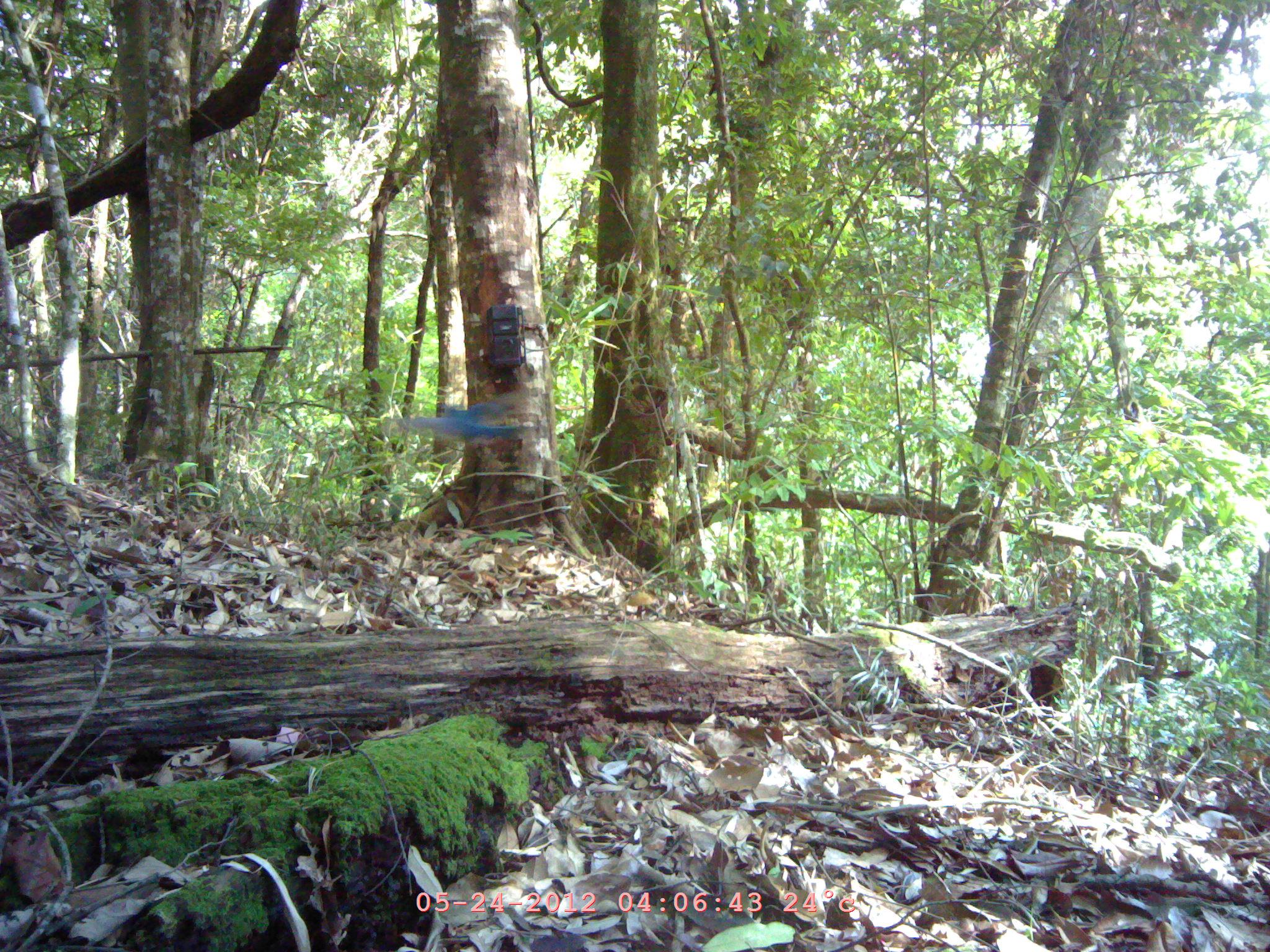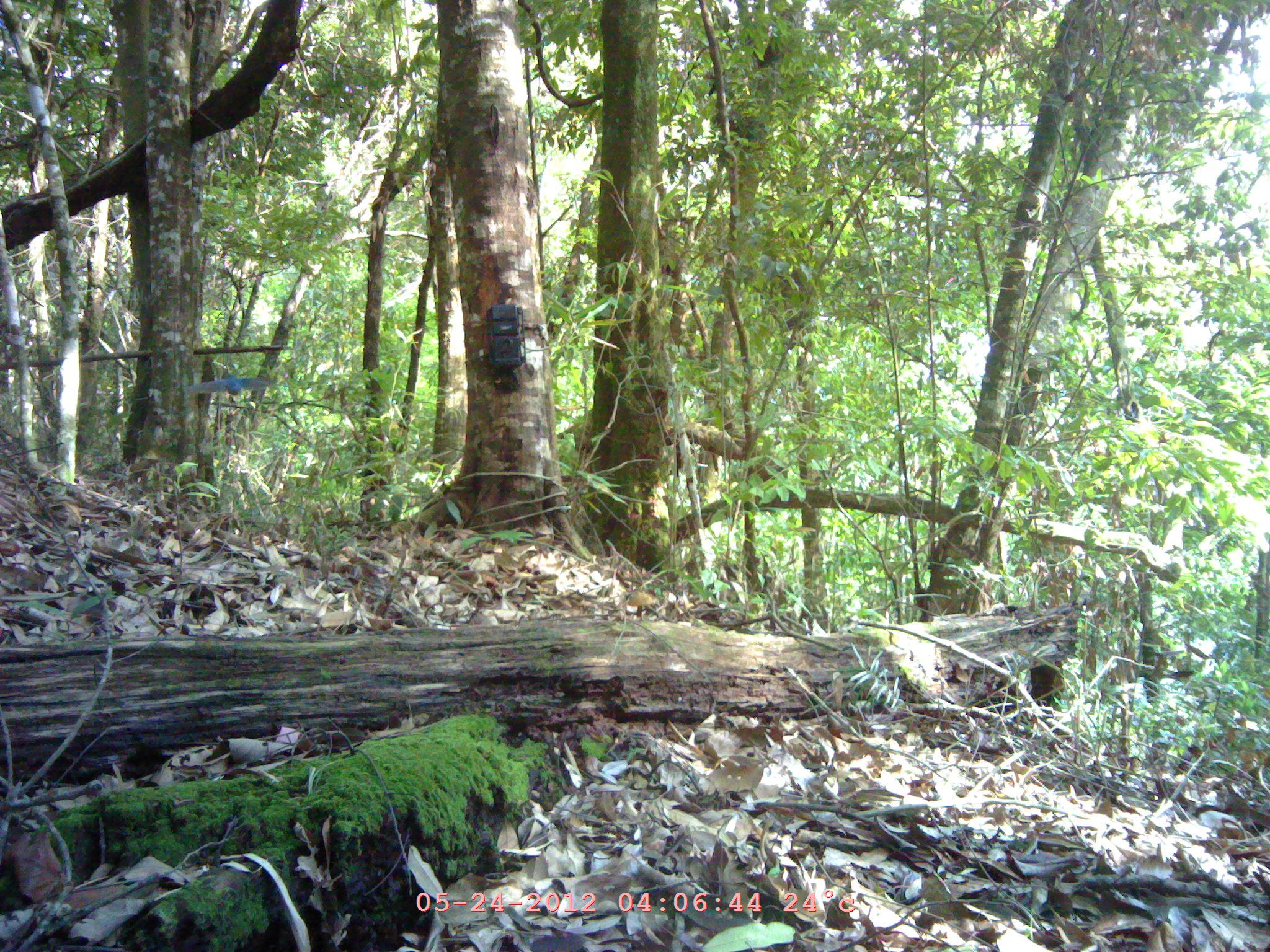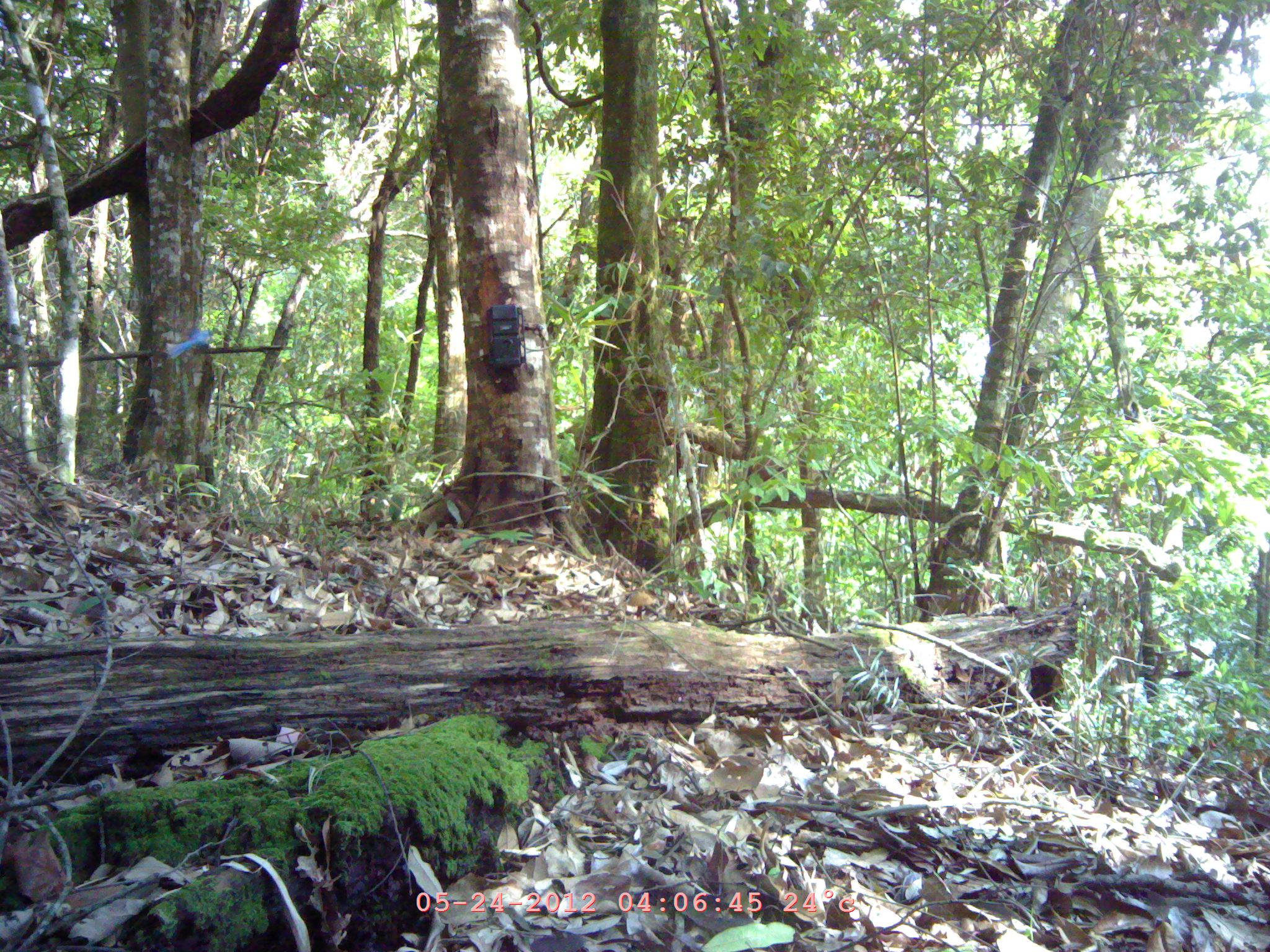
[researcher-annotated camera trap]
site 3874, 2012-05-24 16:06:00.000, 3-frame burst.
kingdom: Animalia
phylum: Chordata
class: Aves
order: Passeriformes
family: Muscicapidae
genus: Myophonus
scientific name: Myophonus caeruleus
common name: blue whistling thrush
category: myophonus caerulus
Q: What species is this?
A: Myophonus caerulus (blue whistling thrush) (Myophonus caeruleus).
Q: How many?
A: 1.